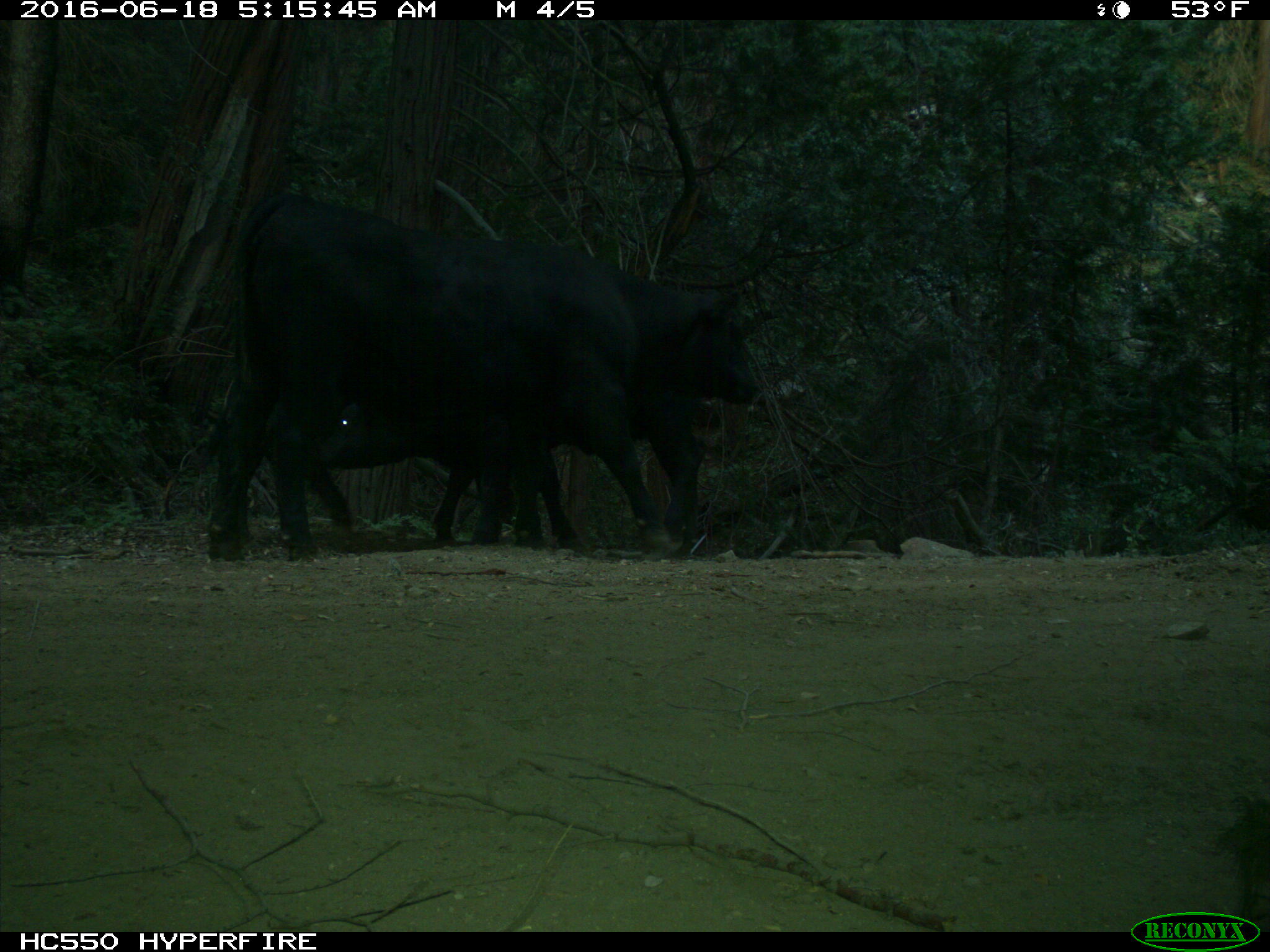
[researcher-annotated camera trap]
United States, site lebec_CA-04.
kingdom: Animalia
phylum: Chordata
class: Mammalia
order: Artiodactyla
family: Bovidae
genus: Bos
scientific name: Bos taurus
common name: domestic cow